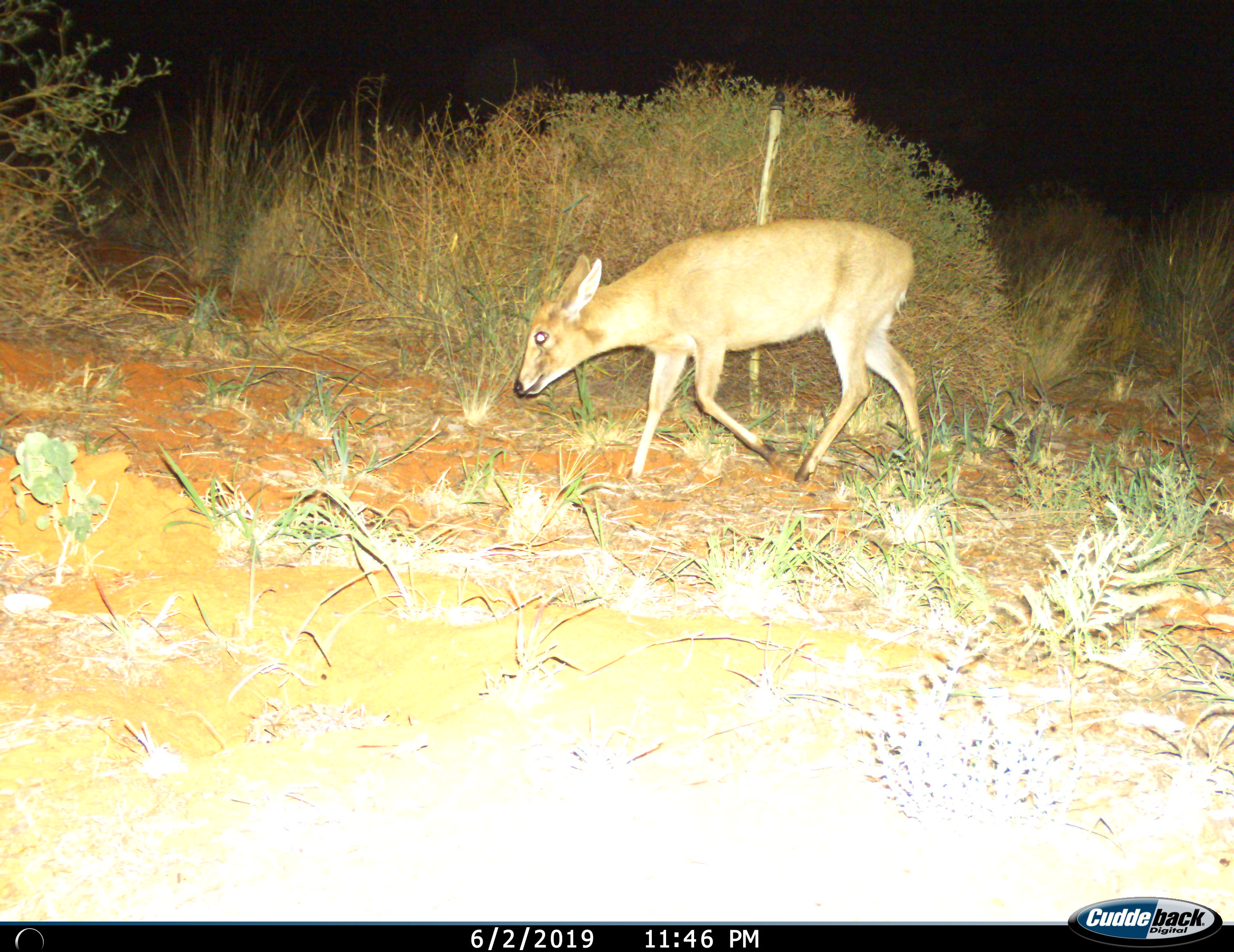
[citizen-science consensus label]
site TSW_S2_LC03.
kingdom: Animalia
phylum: Chordata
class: Mammalia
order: Artiodactyla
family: Bovidae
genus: Sylvicapra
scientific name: Sylvicapra grimmia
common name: common duiker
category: duikercommongrey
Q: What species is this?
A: Duikercommongrey (common duiker) (Sylvicapra grimmia).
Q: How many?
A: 1.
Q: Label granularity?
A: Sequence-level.